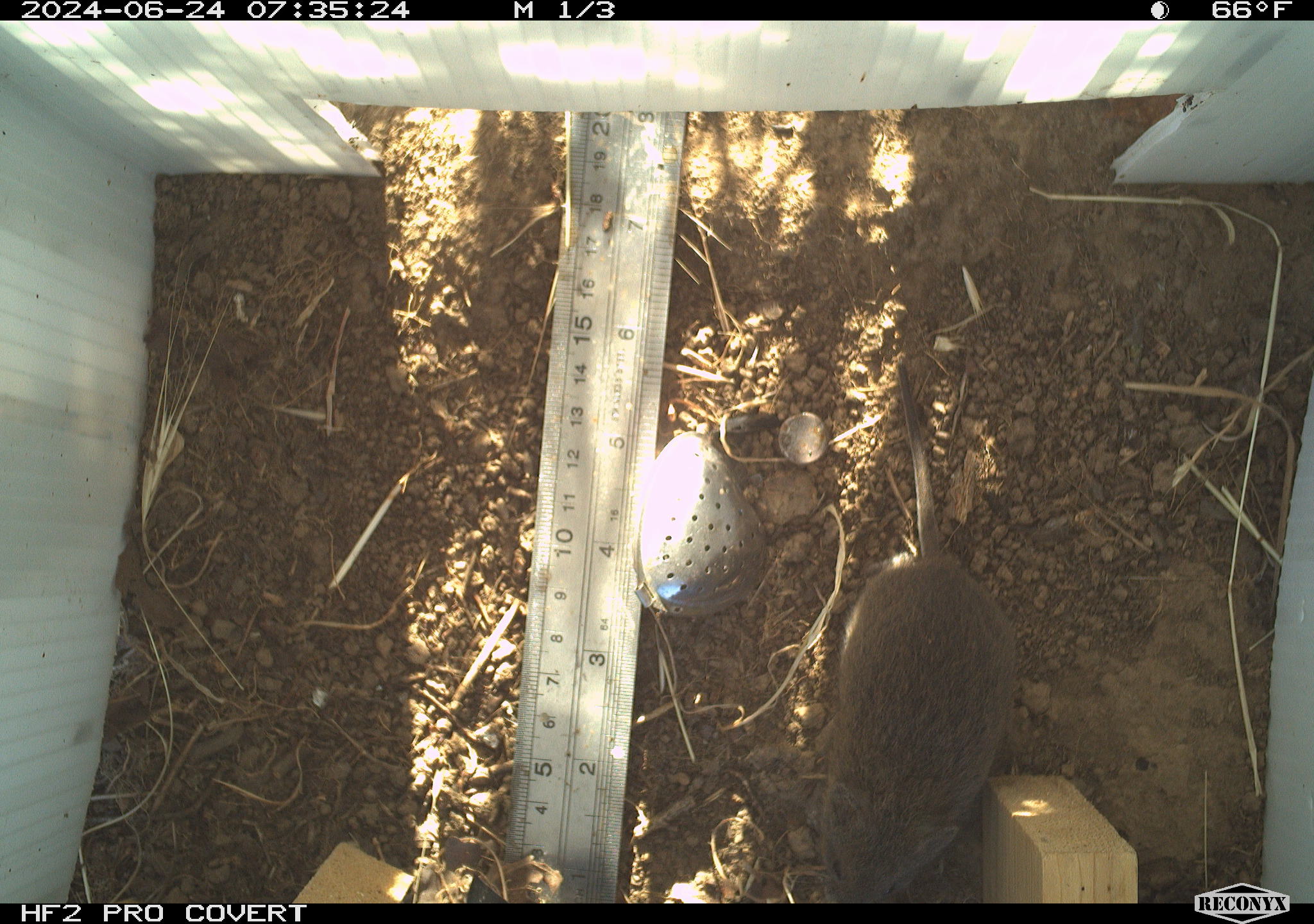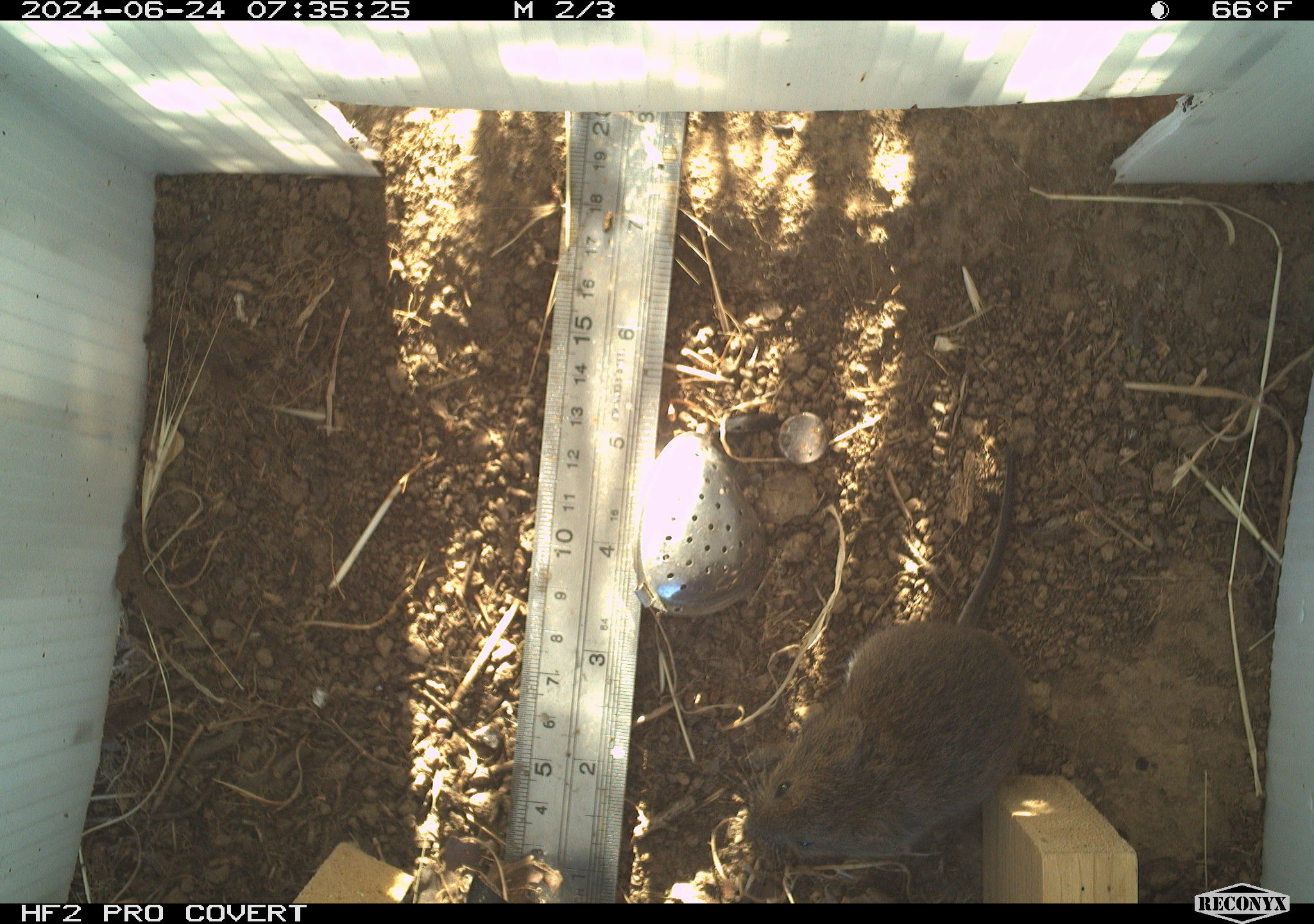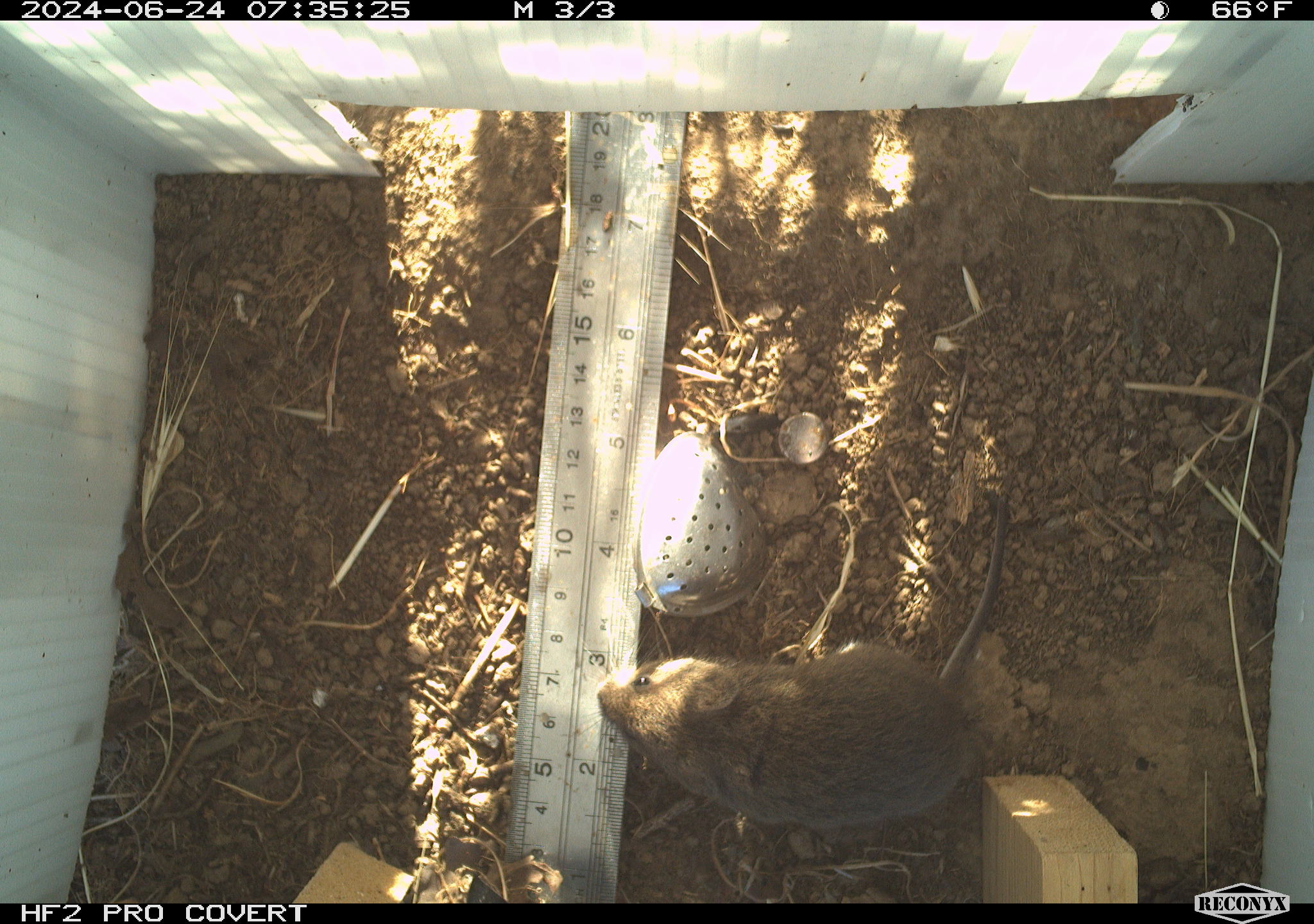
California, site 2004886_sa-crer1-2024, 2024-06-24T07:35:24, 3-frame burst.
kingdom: Animalia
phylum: Chordata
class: Mammalia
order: Rodentia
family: Cricetidae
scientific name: Arvicolinae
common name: voles, lemmings, and muskrats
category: arvicolinae subfamily